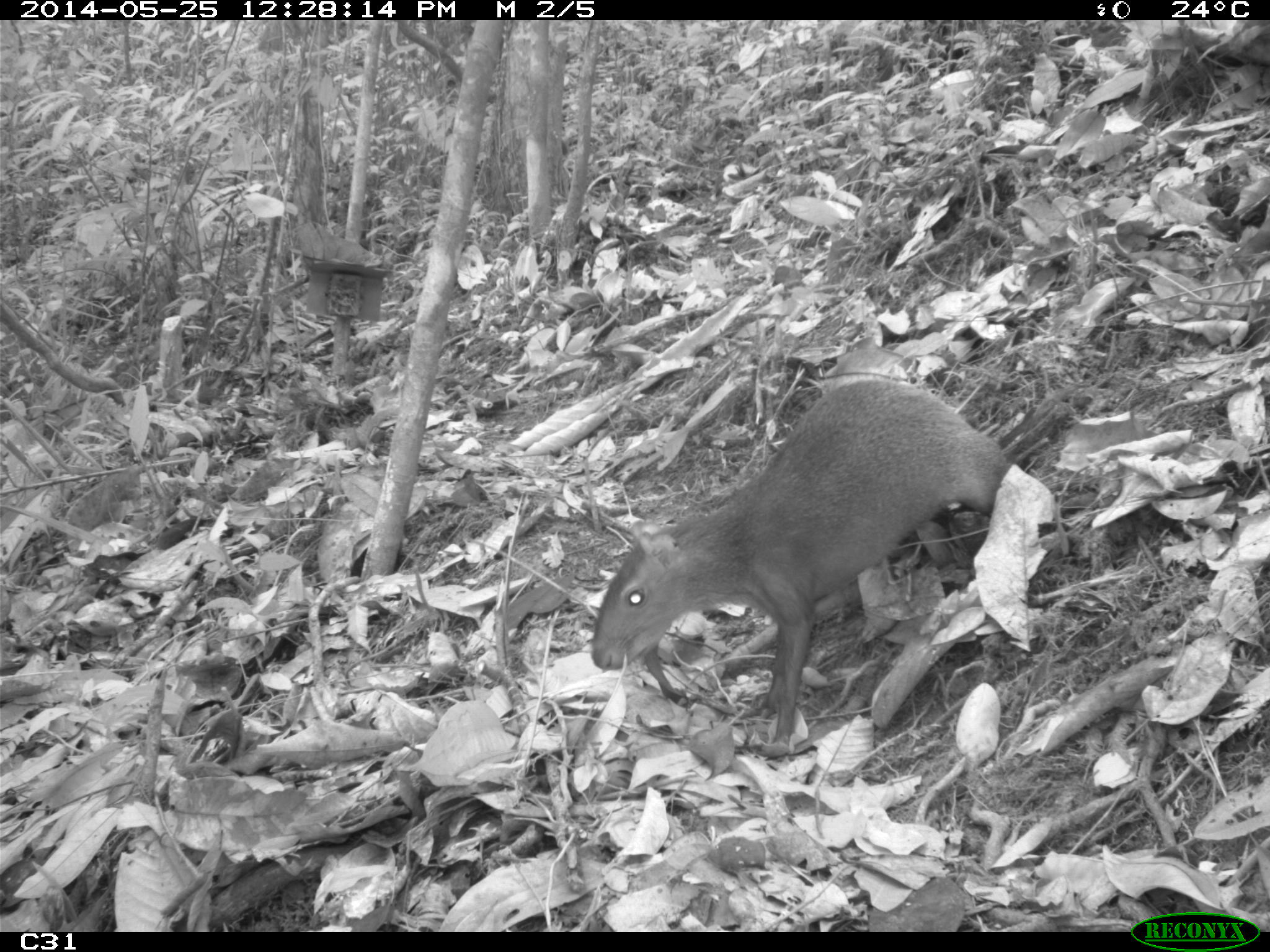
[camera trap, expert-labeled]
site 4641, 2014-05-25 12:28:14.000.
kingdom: Animalia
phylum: Chordata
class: Mammalia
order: Rodentia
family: Dasyproctidae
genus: Dasyprocta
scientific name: Dasyprocta leporina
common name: red-rumped agouti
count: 3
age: adult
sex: female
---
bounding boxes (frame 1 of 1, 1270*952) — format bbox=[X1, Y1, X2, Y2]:
dasyprocta leporina: bbox=[587, 375, 1010, 745]